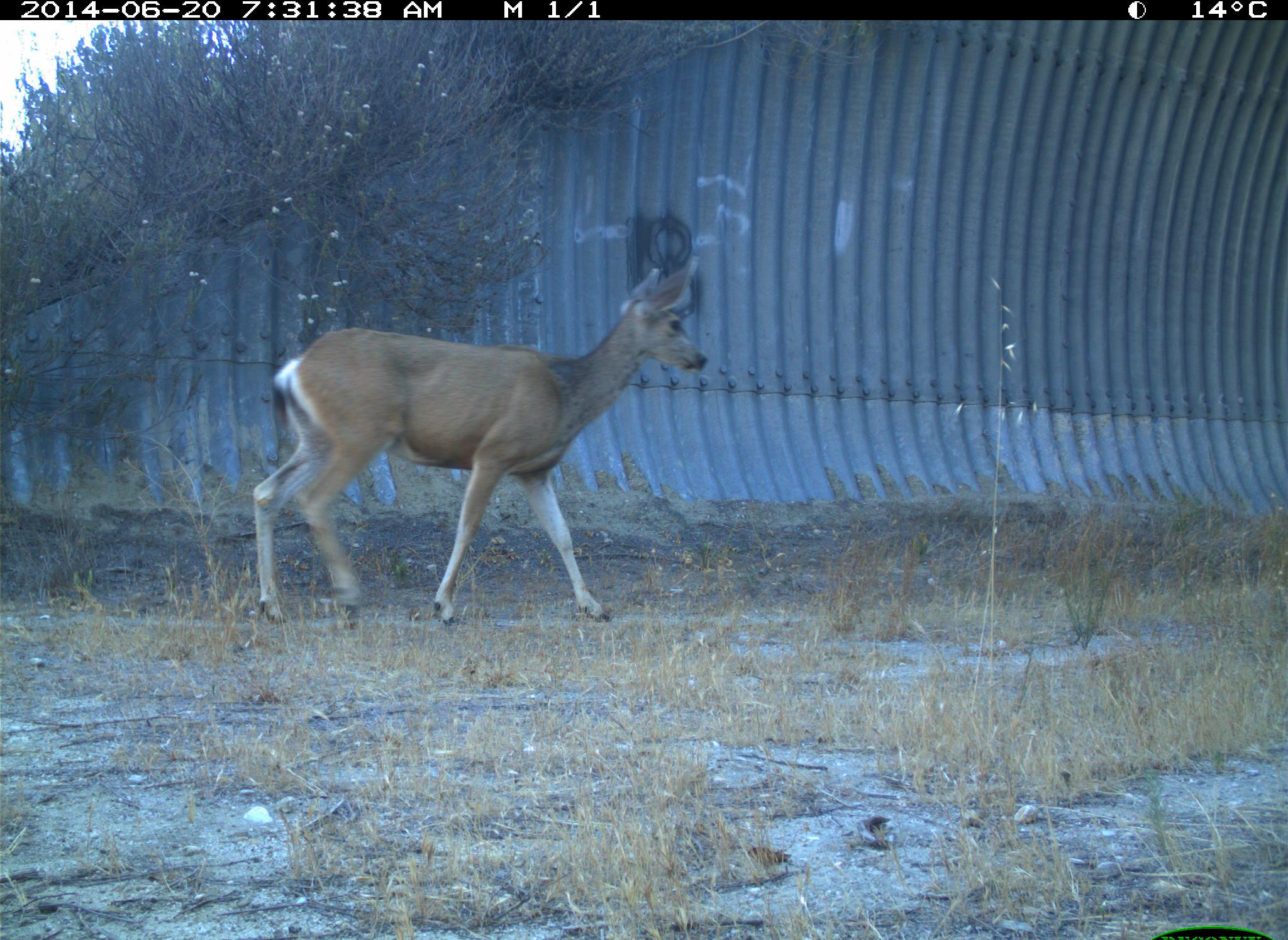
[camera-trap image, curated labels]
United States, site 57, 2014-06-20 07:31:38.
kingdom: Animalia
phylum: Chordata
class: Mammalia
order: Artiodactyla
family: Cervidae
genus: Odocoileus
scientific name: Odocoileus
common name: deer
Deer (Odocoileus).